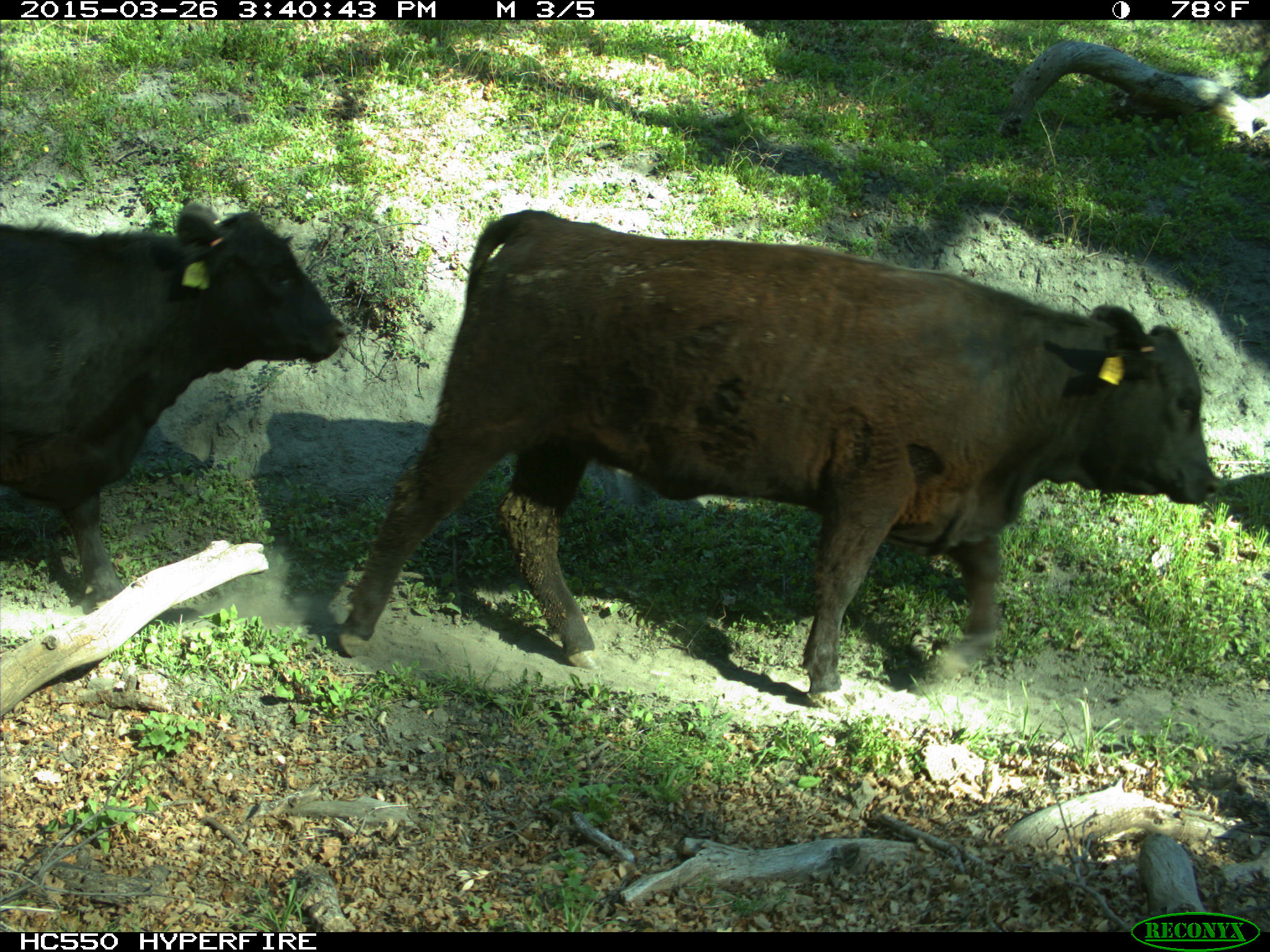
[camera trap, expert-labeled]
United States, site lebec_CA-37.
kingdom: Animalia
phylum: Chordata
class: Mammalia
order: Artiodactyla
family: Bovidae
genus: Bos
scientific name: Bos taurus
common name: domestic cow